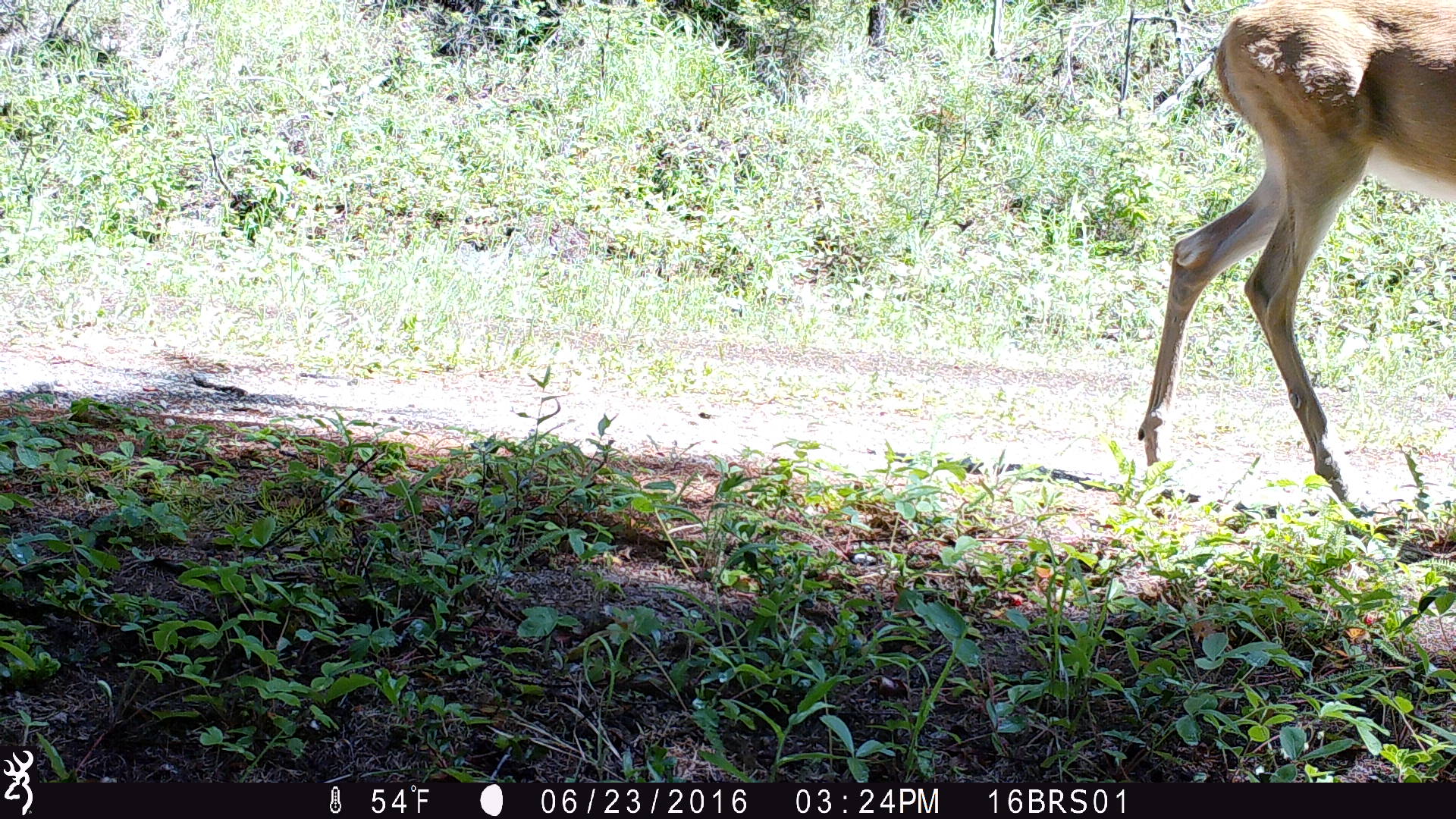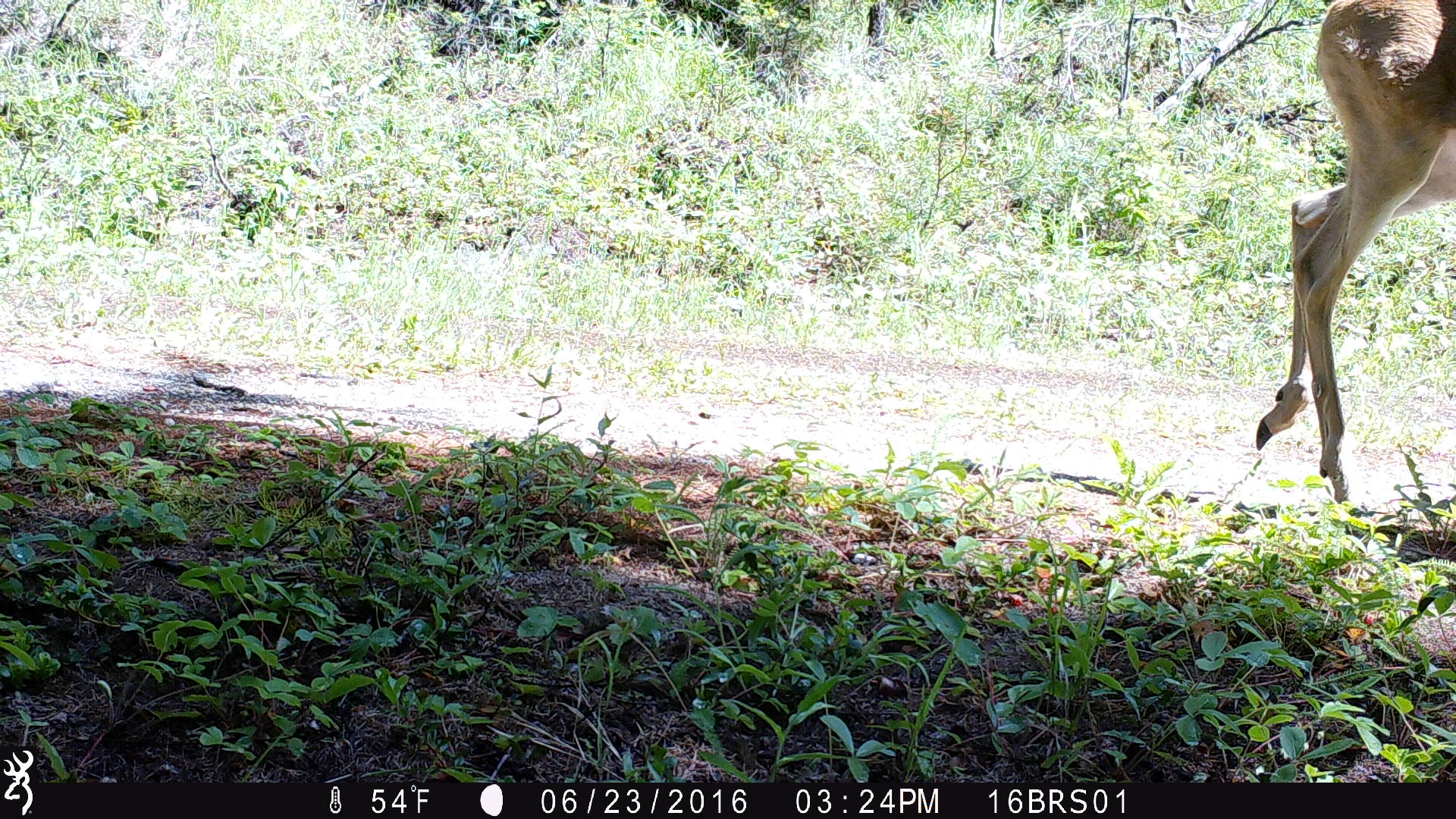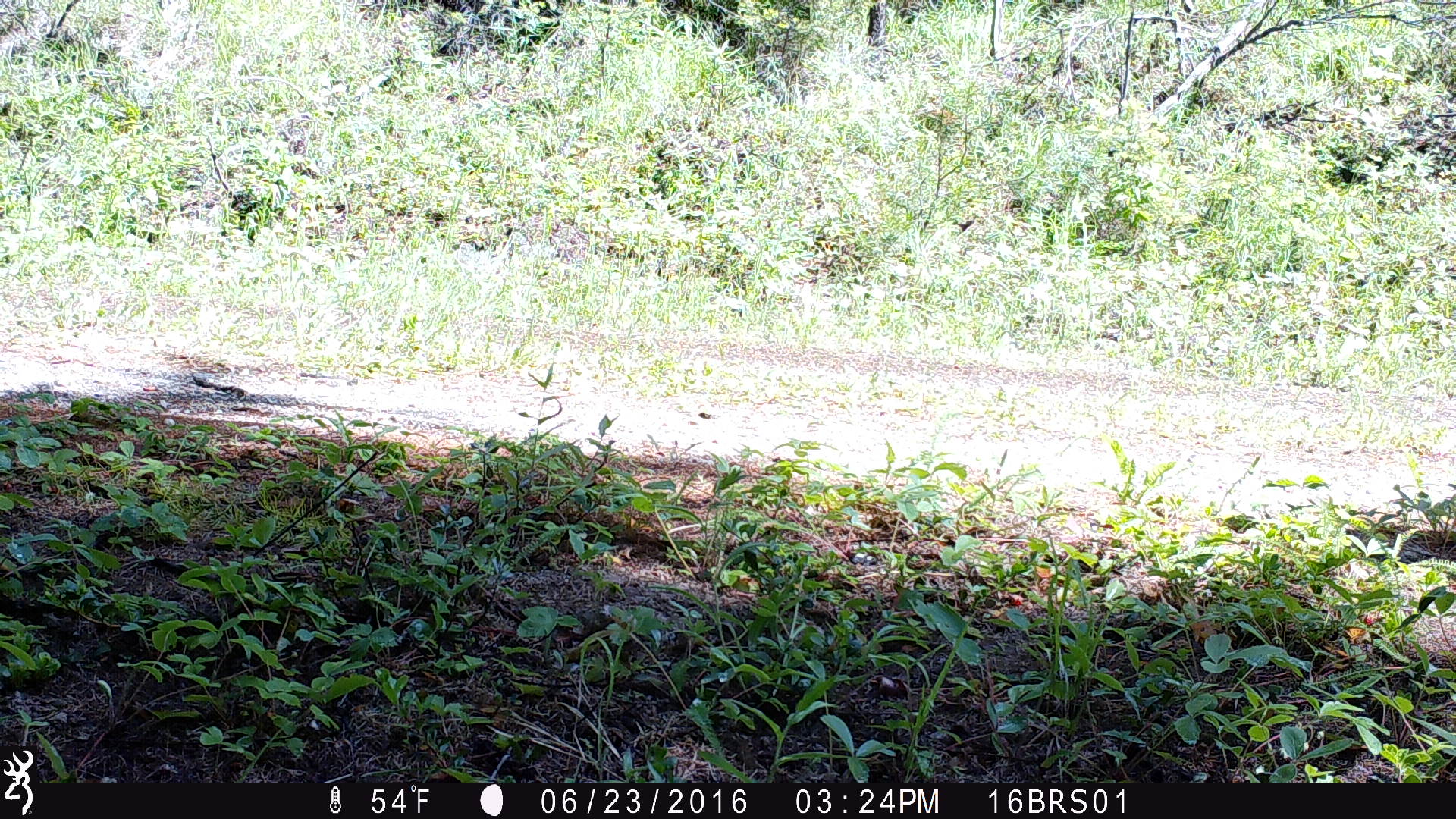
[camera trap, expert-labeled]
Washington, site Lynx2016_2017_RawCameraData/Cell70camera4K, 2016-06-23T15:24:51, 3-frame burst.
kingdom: Animalia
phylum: Chordata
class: Mammalia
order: Artiodactyla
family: Cervidae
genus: Odocoileus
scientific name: Odocoileus virginianus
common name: white-tailed deer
Odocoileus virginianus (white-tailed deer). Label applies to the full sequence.